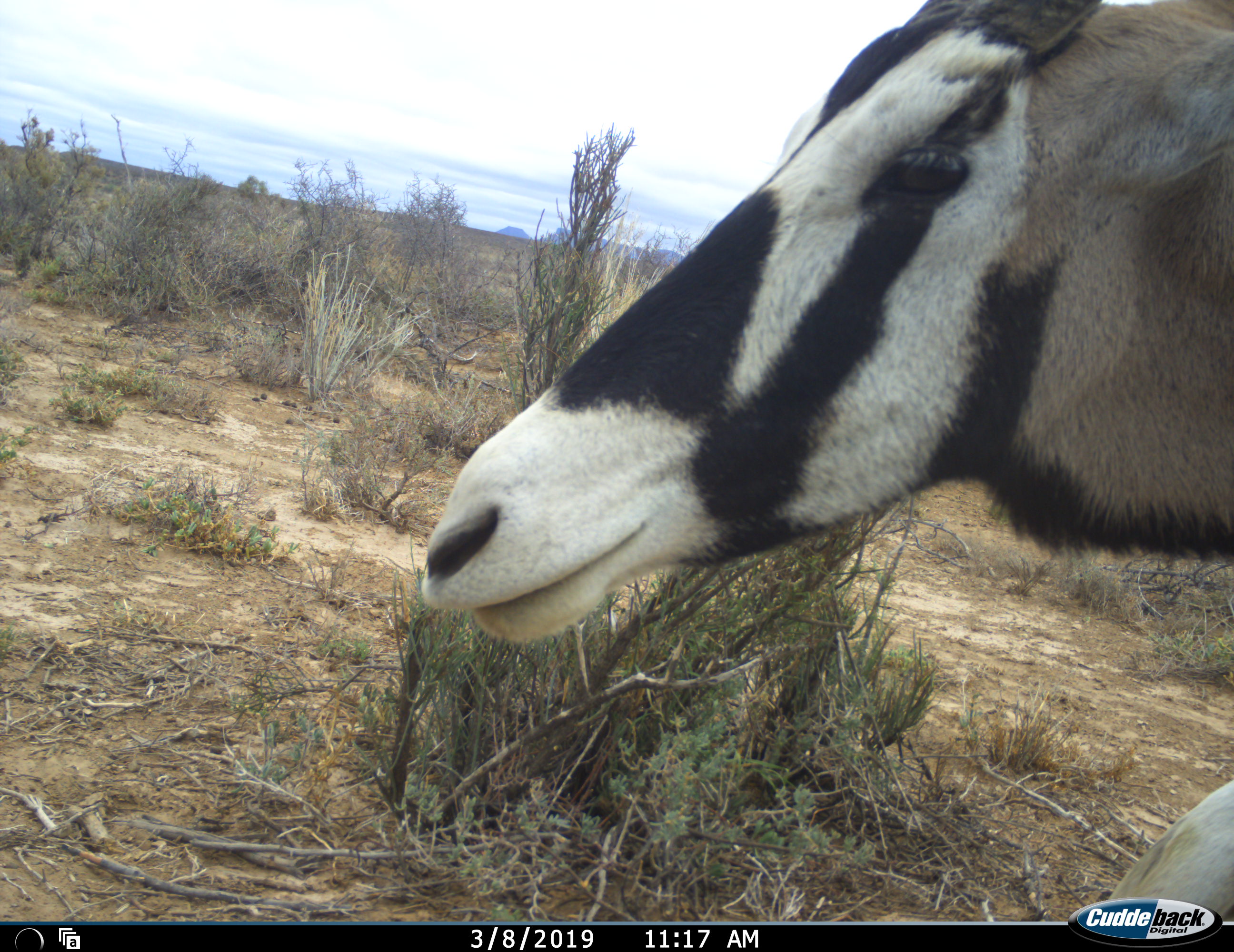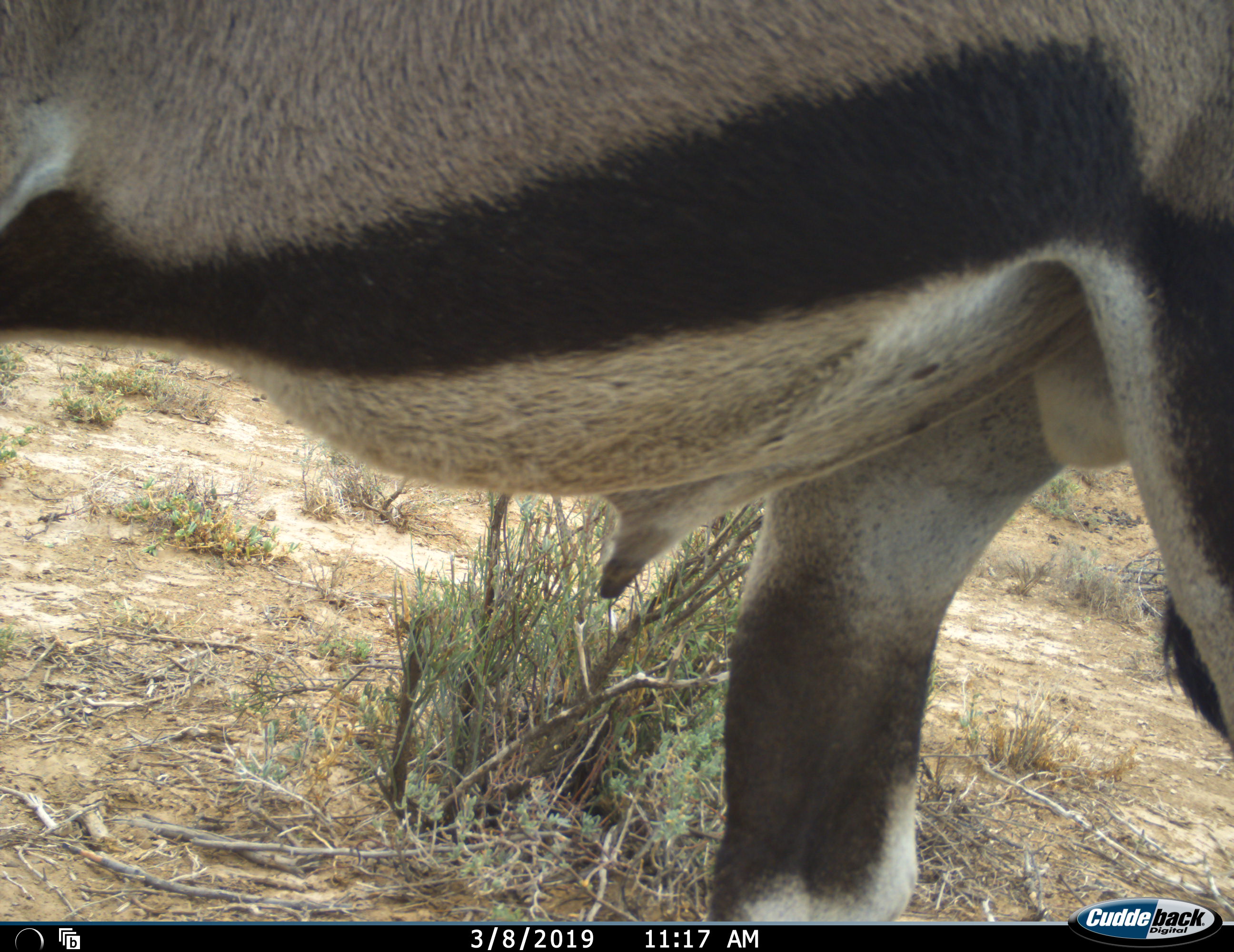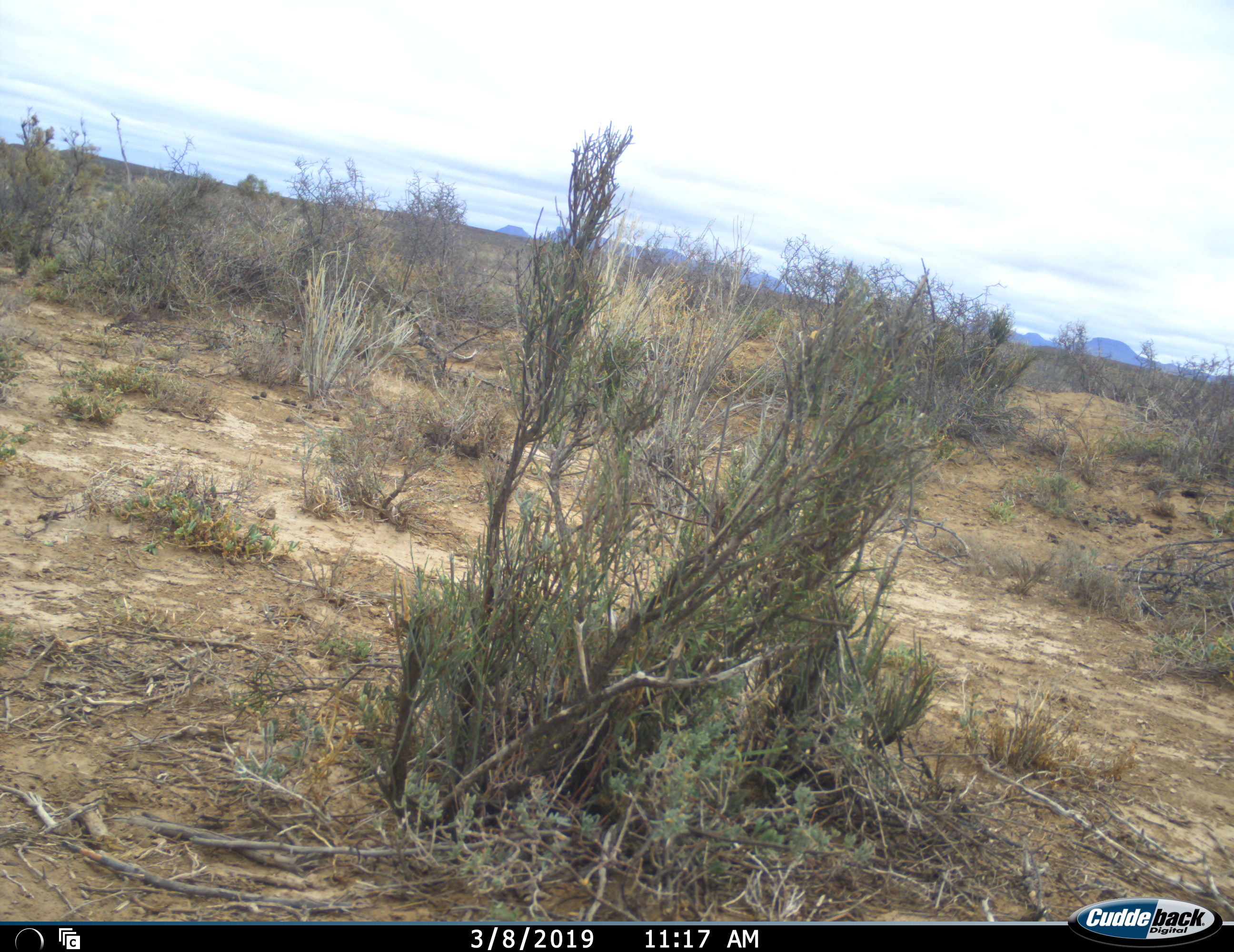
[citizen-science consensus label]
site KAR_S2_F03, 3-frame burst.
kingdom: Animalia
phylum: Chordata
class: Mammalia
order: Artiodactyla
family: Bovidae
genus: Oryx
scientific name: Oryx gazella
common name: gemsbok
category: oryx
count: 1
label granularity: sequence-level